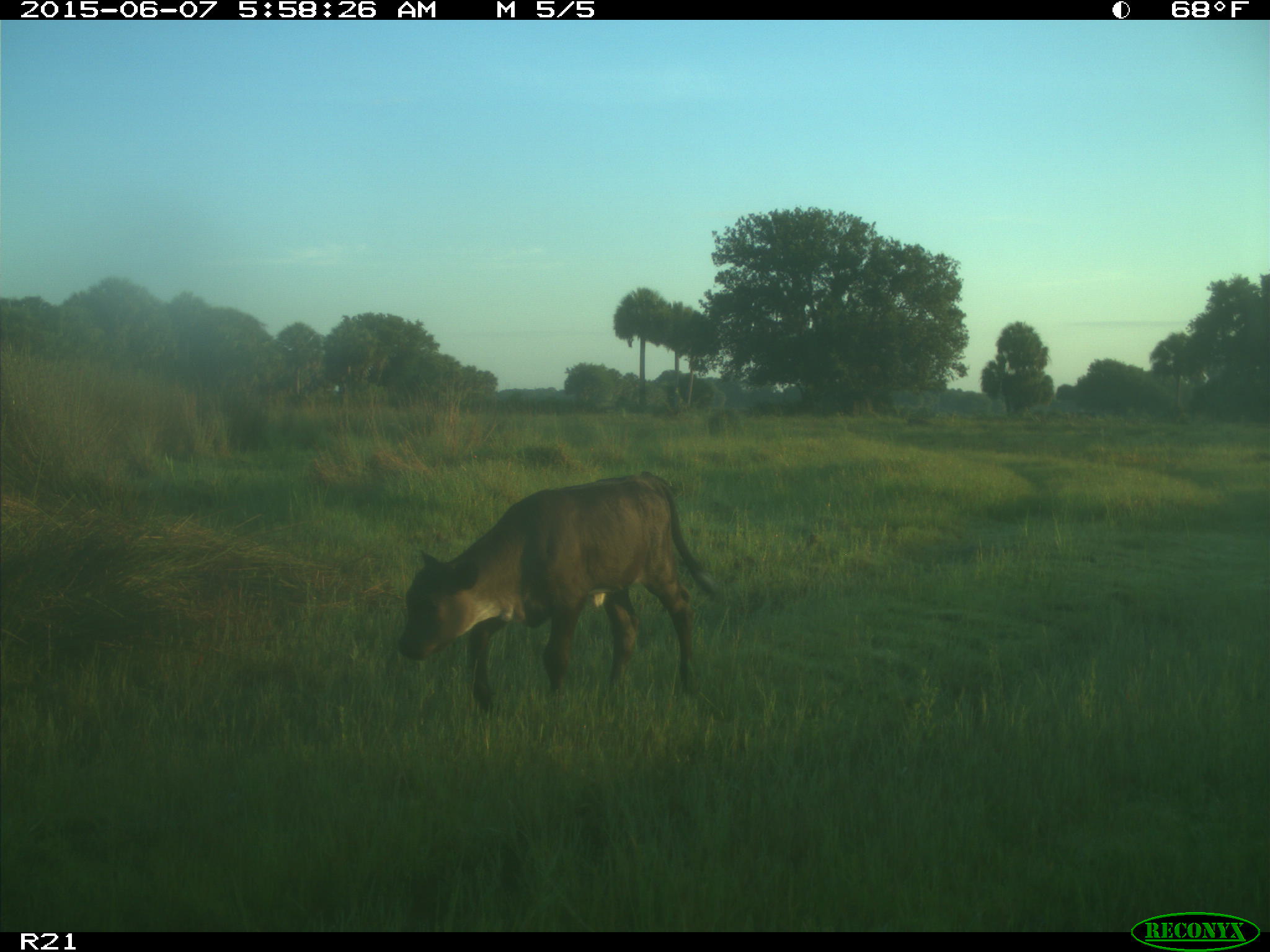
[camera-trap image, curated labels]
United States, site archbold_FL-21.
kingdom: Animalia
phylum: Chordata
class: Mammalia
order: Artiodactyla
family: Bovidae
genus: Bos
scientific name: Bos taurus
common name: domestic cow